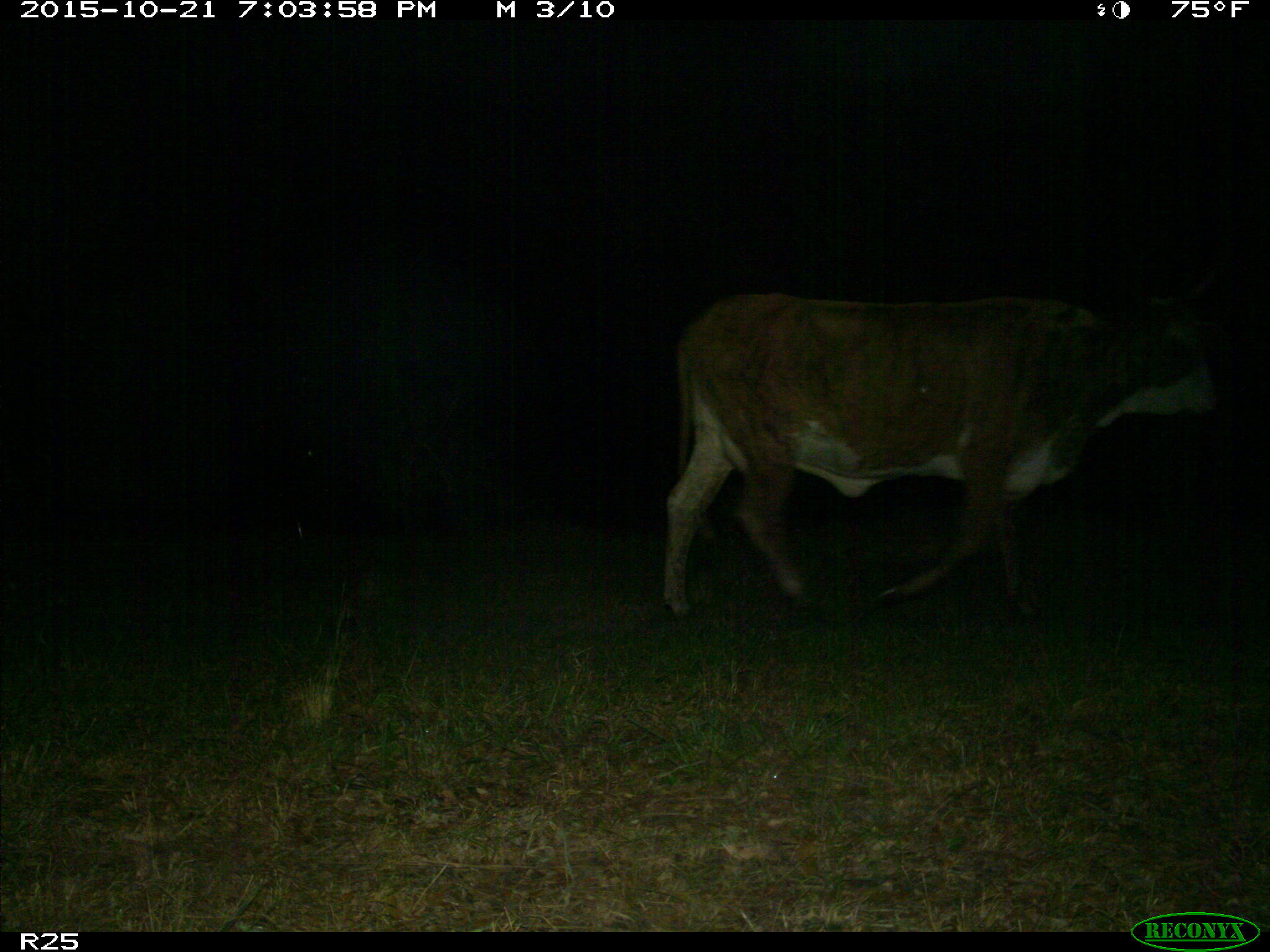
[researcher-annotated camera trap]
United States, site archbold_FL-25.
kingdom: Animalia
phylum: Chordata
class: Mammalia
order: Artiodactyla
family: Bovidae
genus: Bos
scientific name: Bos taurus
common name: domestic cow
Bos taurus (domestic cow).